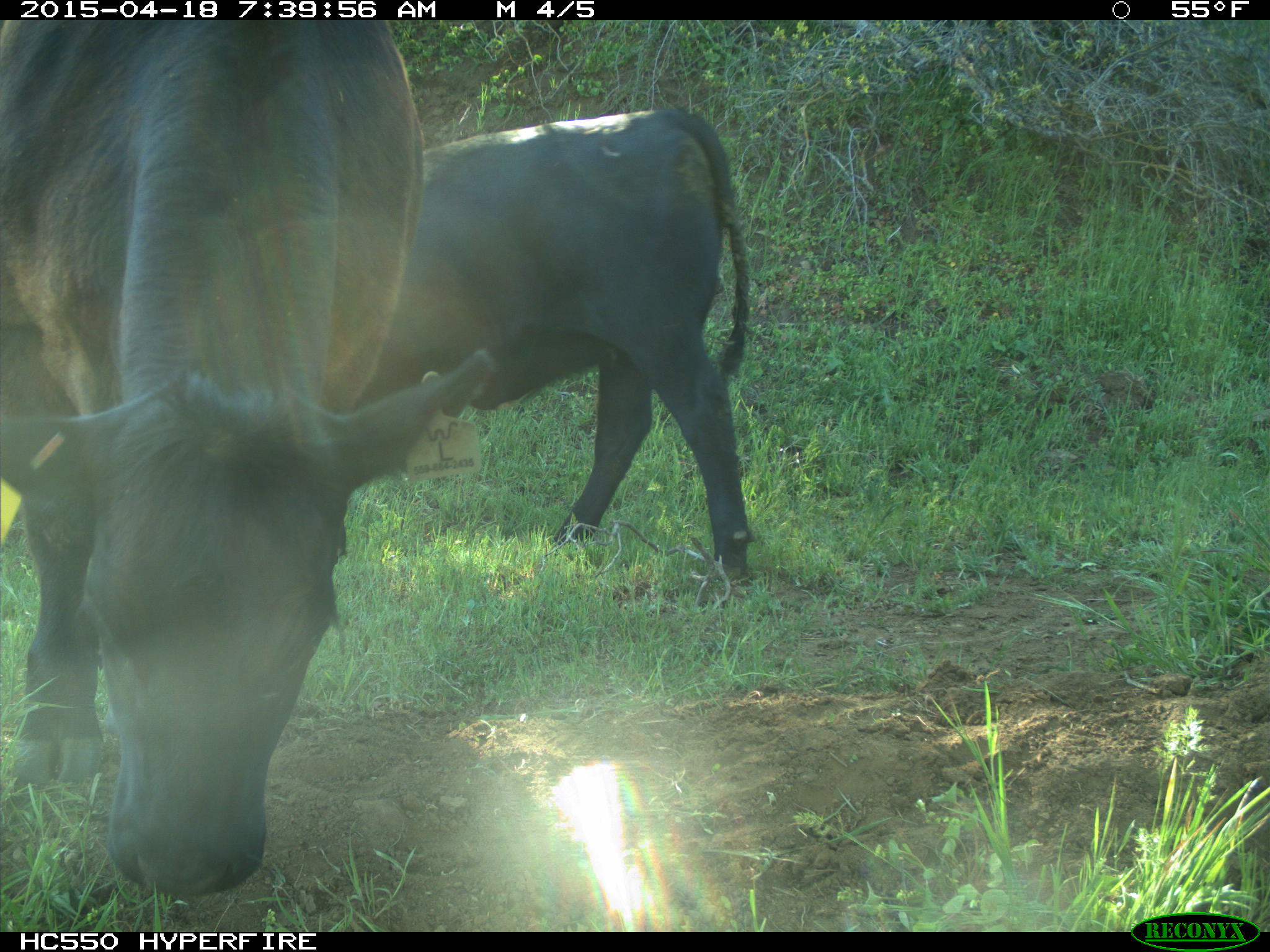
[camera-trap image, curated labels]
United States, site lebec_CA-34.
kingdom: Animalia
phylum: Chordata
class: Mammalia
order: Artiodactyla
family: Bovidae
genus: Bos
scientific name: Bos taurus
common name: domestic cow